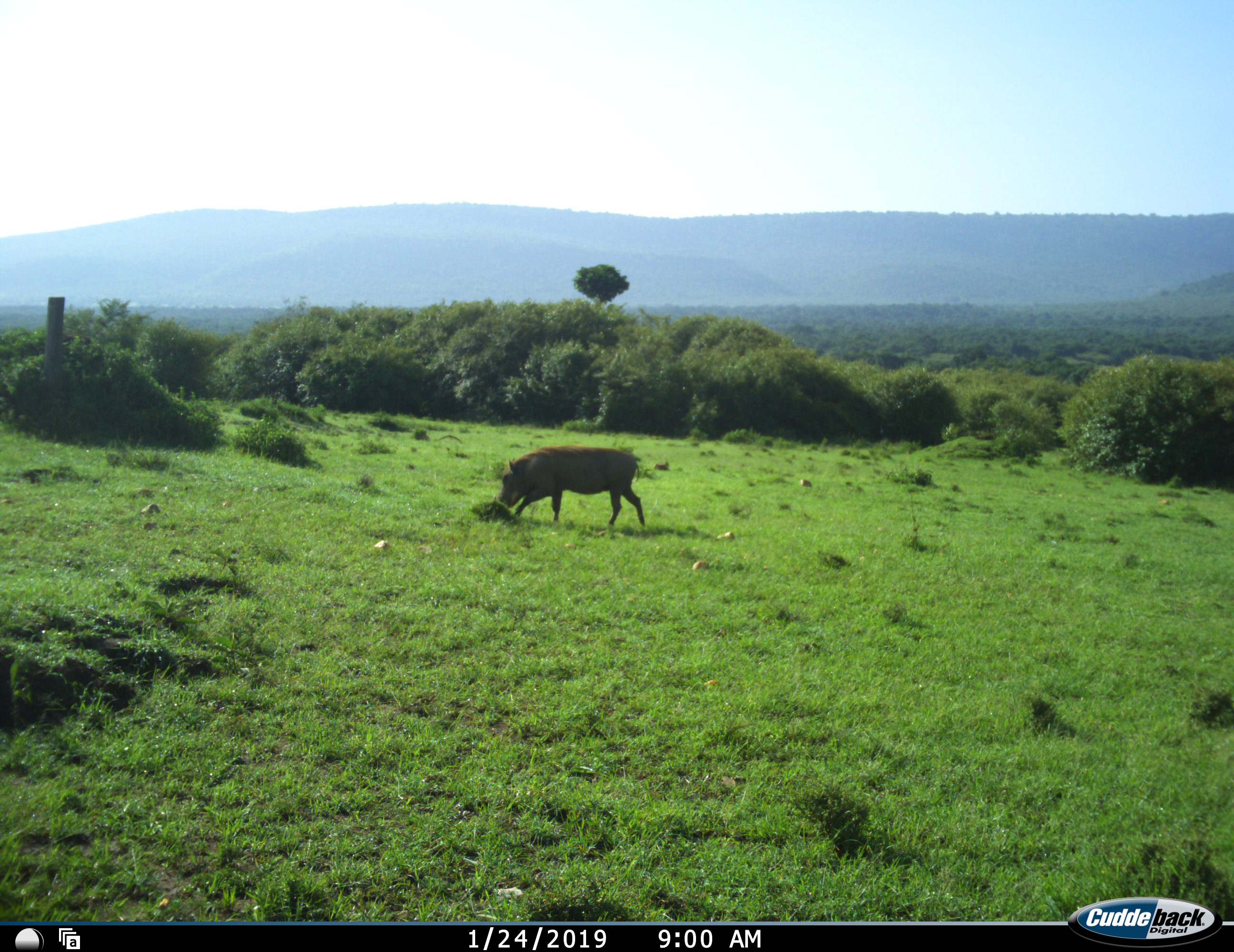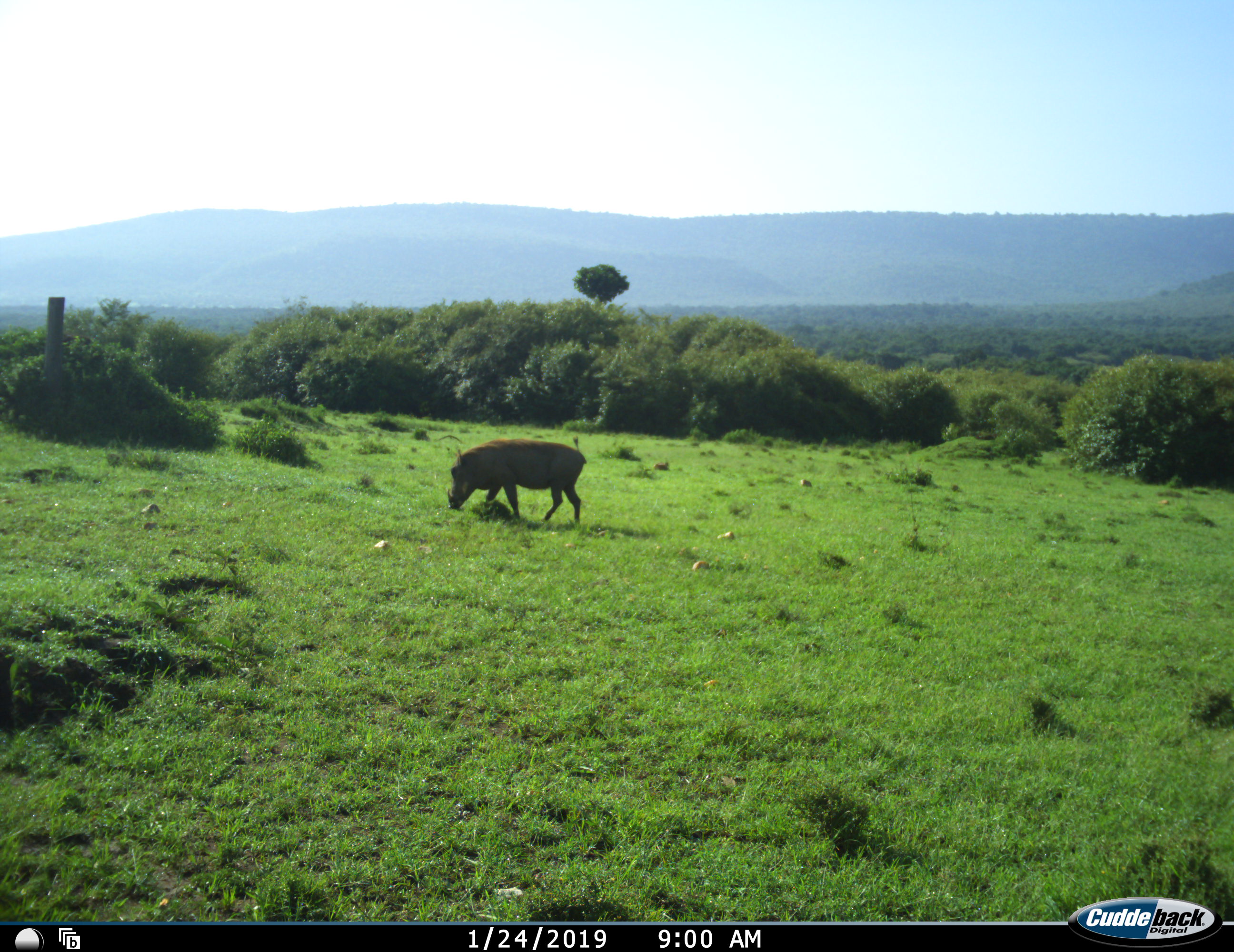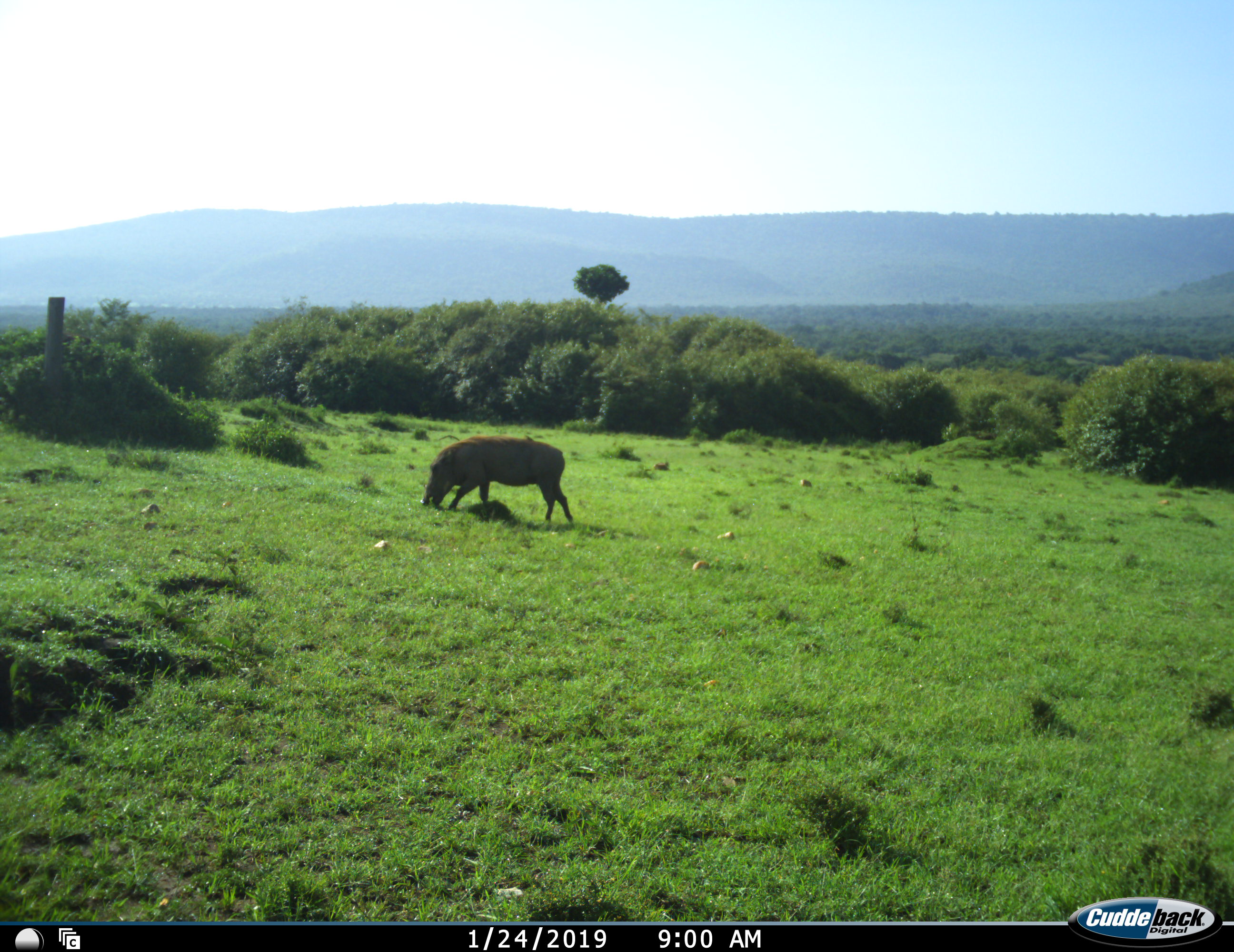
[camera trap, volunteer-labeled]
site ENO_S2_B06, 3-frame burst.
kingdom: Animalia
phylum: Chordata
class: Mammalia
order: Artiodactyla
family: Suidae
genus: Phacochoerus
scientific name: Phacochoerus africanus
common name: warthog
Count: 1.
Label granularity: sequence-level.